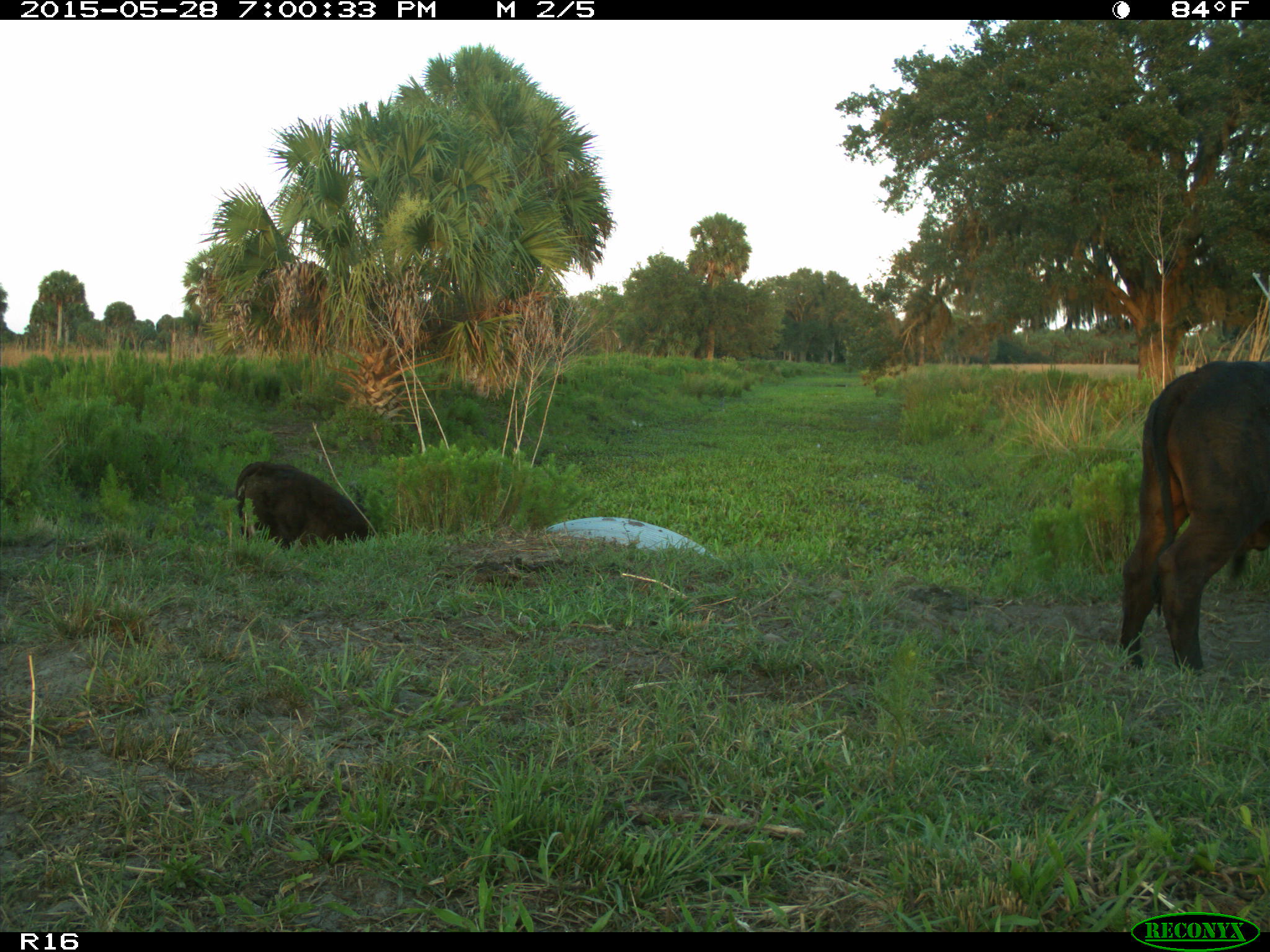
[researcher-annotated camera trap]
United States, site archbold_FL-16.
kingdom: Animalia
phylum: Chordata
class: Mammalia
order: Artiodactyla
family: Bovidae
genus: Bos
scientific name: Bos taurus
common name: domestic cow